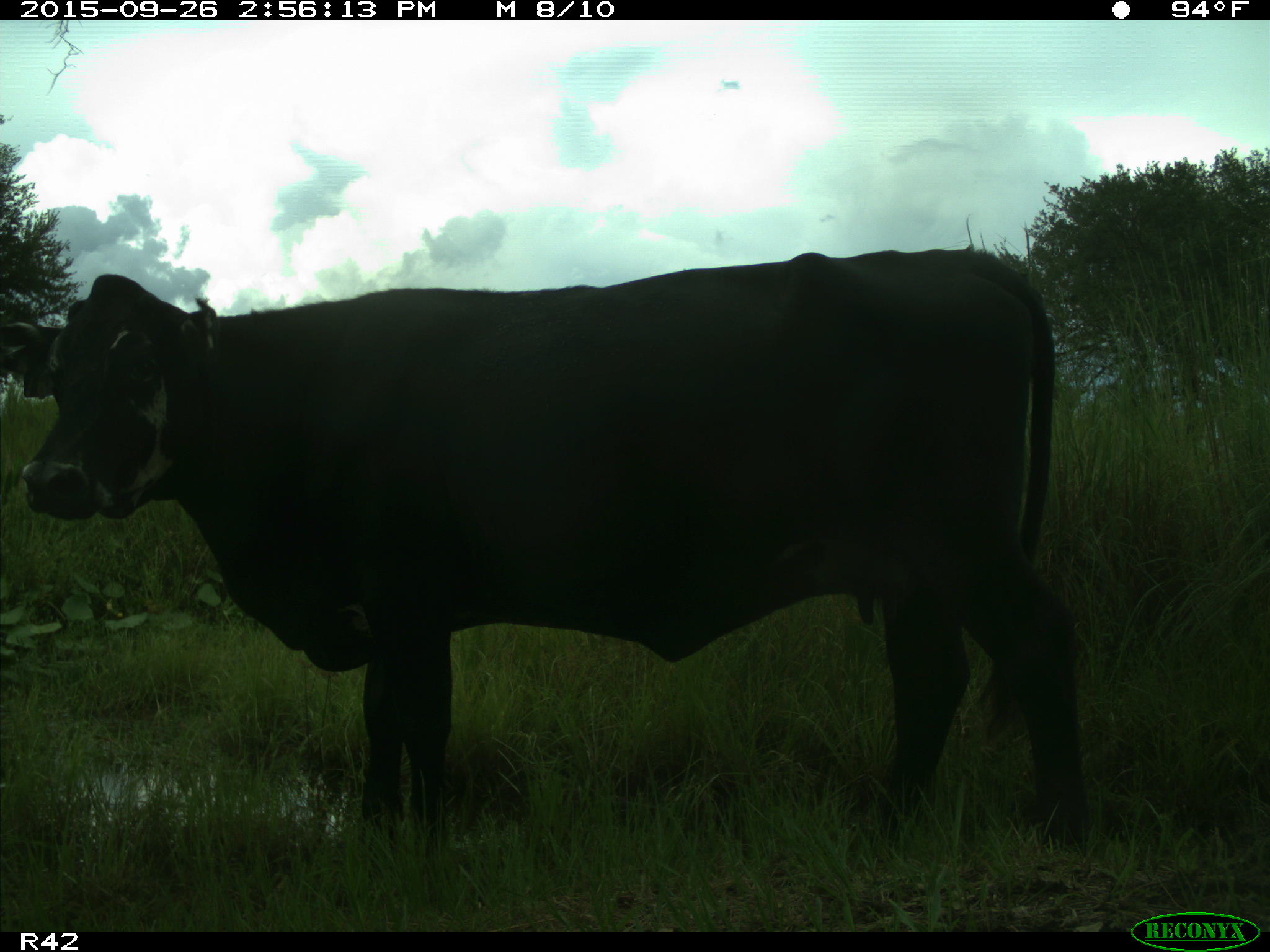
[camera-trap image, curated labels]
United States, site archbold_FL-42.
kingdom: Animalia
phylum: Chordata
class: Mammalia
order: Artiodactyla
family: Bovidae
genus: Bos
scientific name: Bos taurus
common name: domestic cow